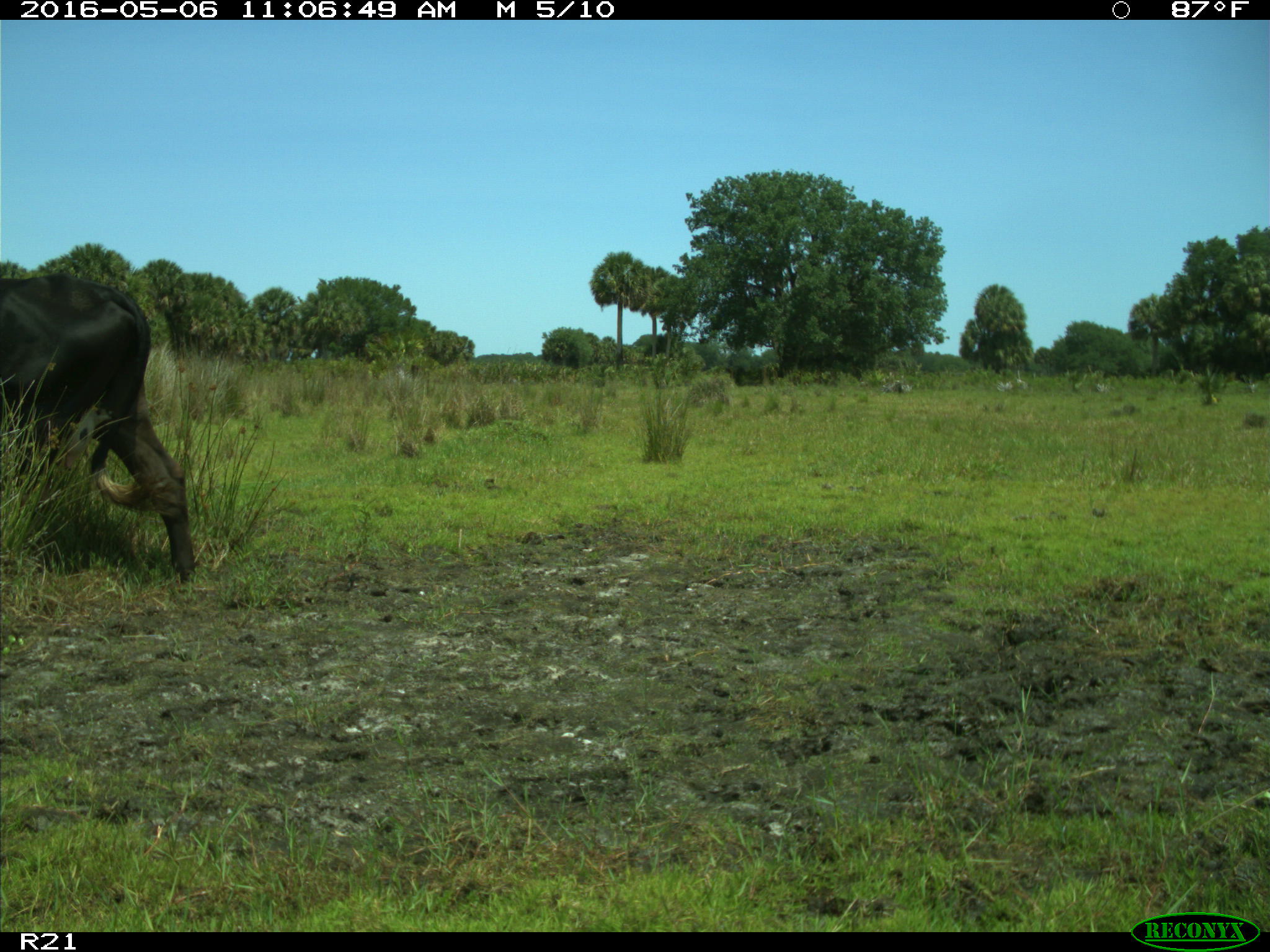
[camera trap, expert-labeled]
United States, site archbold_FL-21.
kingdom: Animalia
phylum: Chordata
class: Mammalia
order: Artiodactyla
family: Bovidae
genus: Bos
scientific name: Bos taurus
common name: domestic cow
Bos taurus (domestic cow).